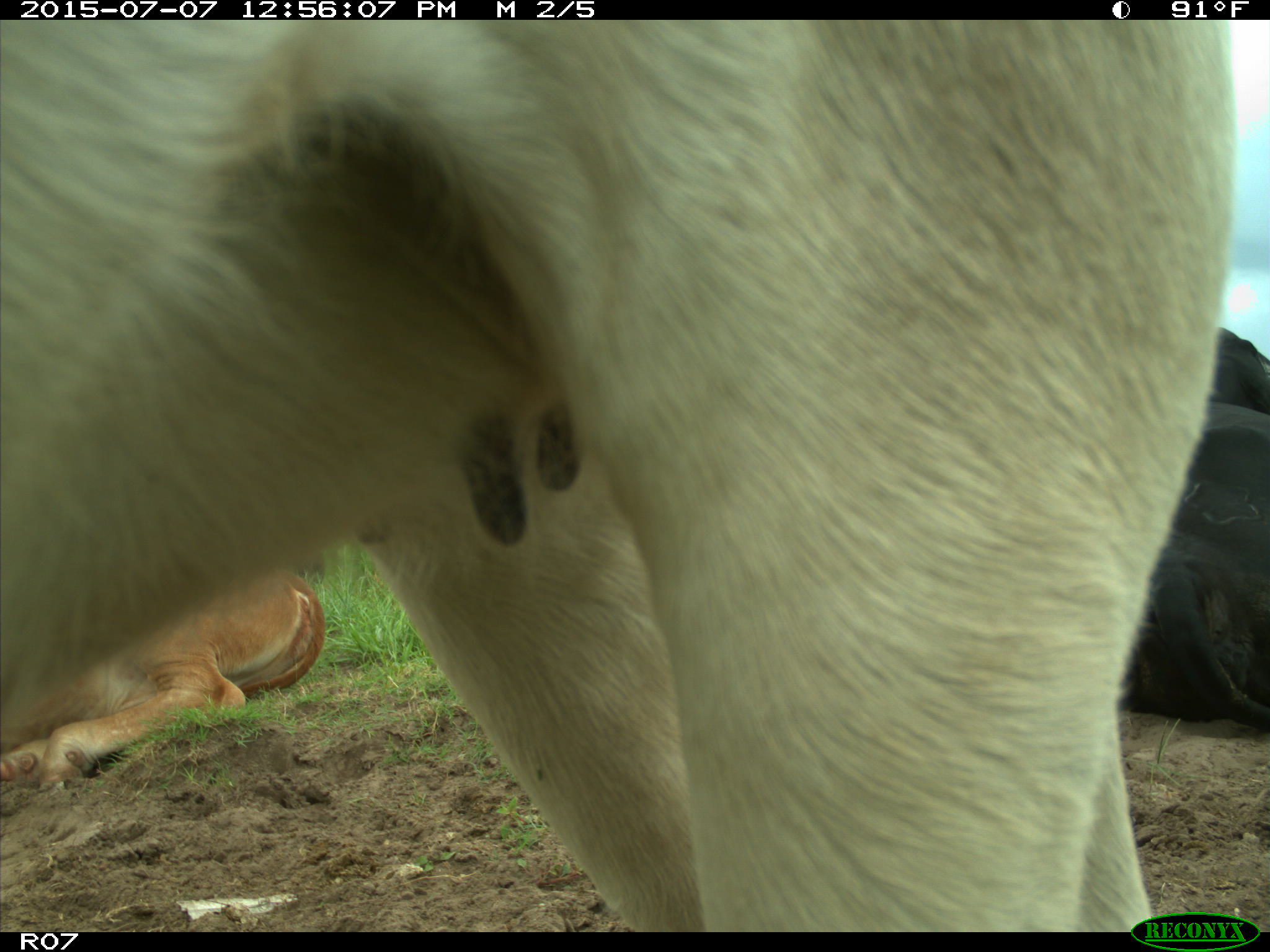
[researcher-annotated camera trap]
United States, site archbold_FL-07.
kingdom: Animalia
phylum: Chordata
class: Mammalia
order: Artiodactyla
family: Bovidae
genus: Bos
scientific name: Bos taurus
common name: domestic cow